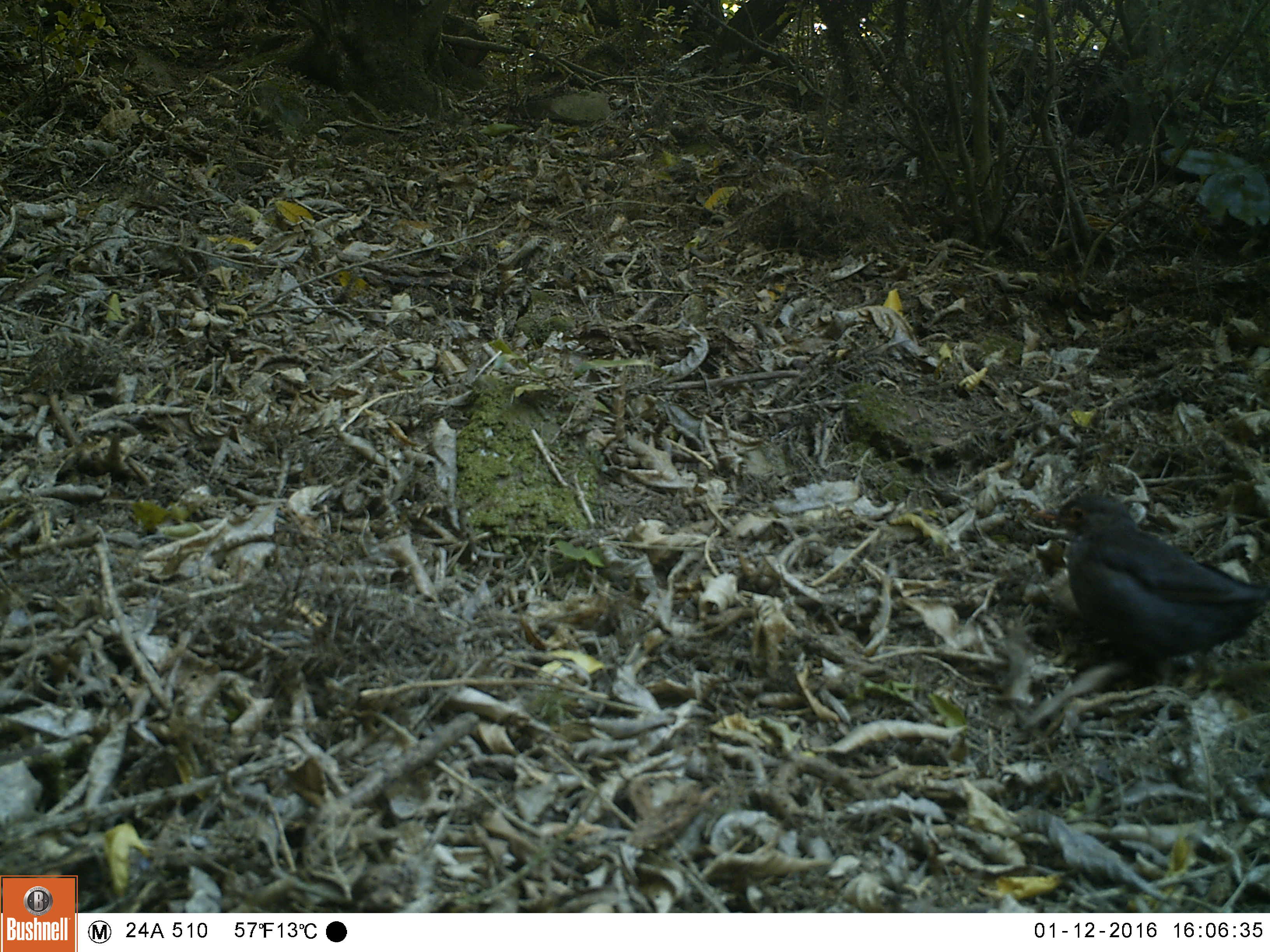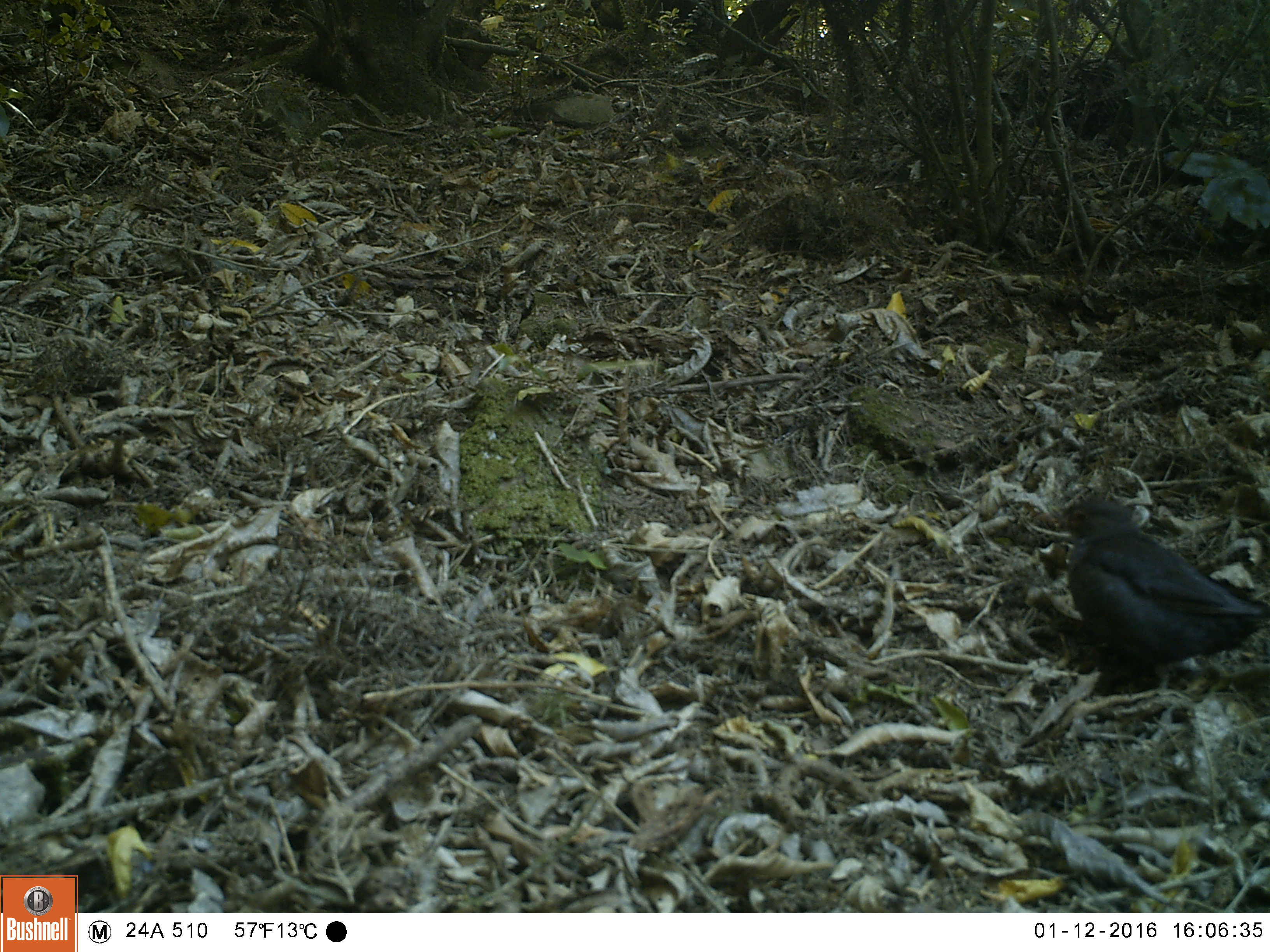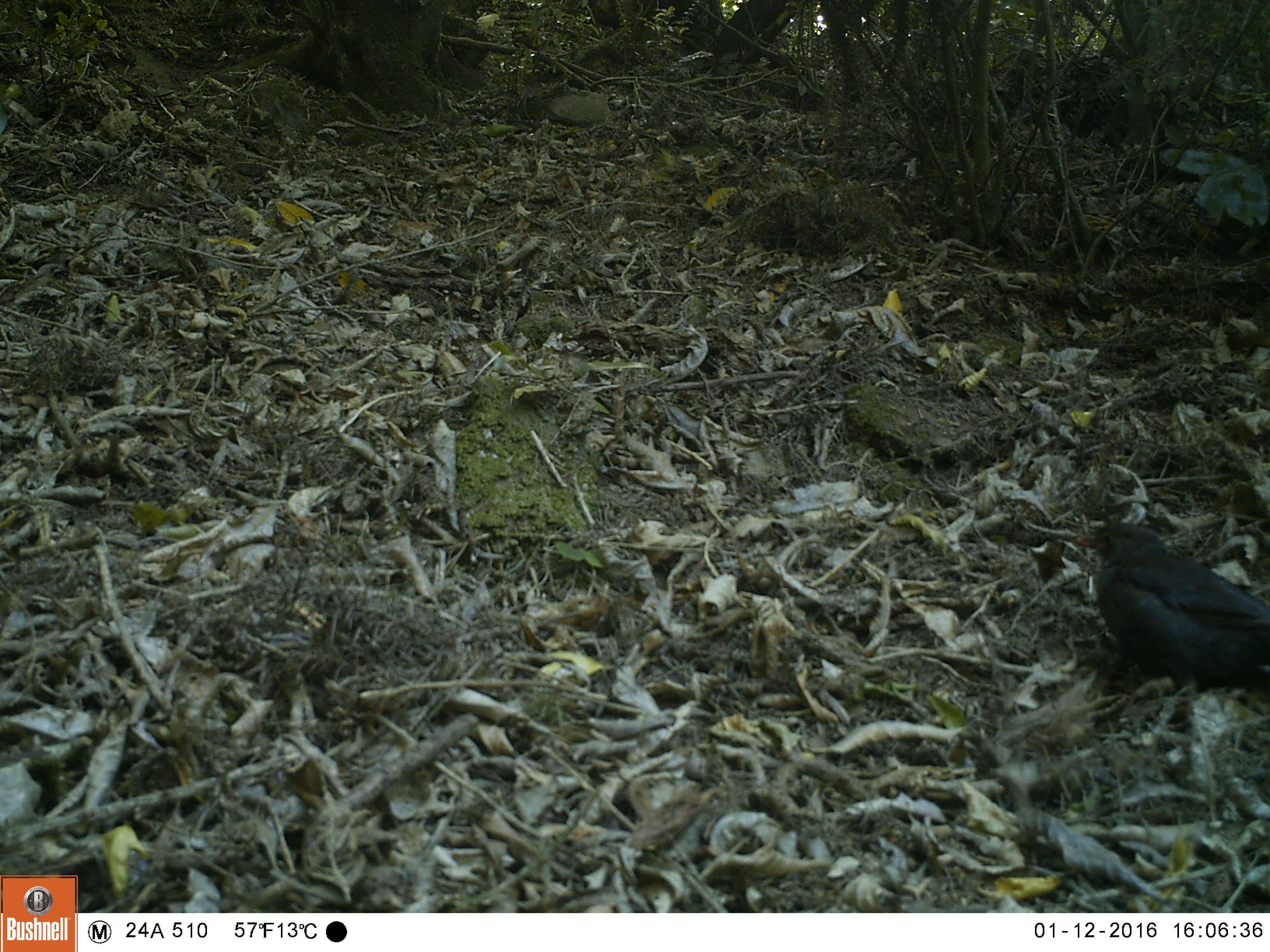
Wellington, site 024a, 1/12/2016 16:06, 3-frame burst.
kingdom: Animalia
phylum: Chordata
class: Aves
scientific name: Aves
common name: bird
Bird (Aves).